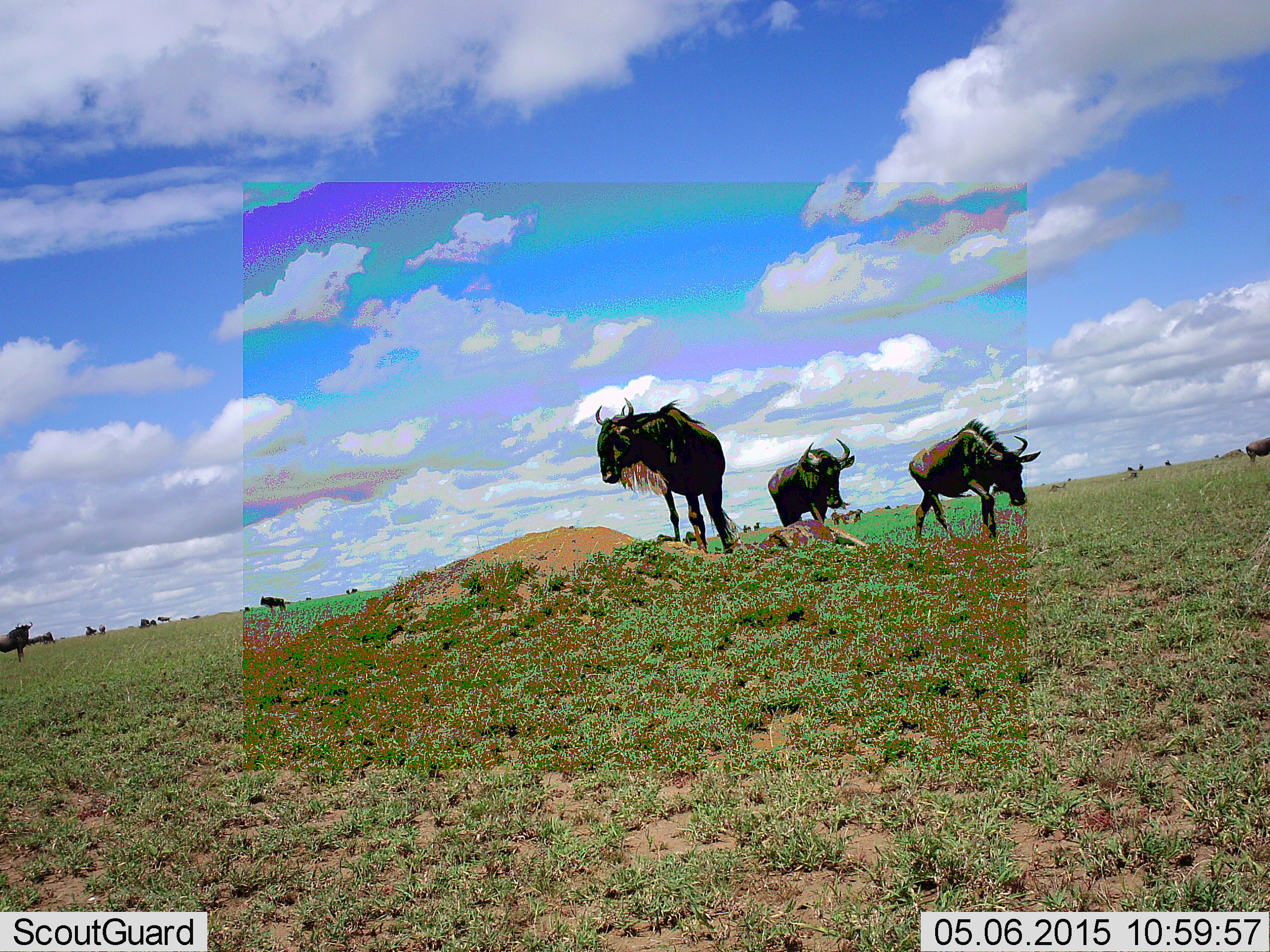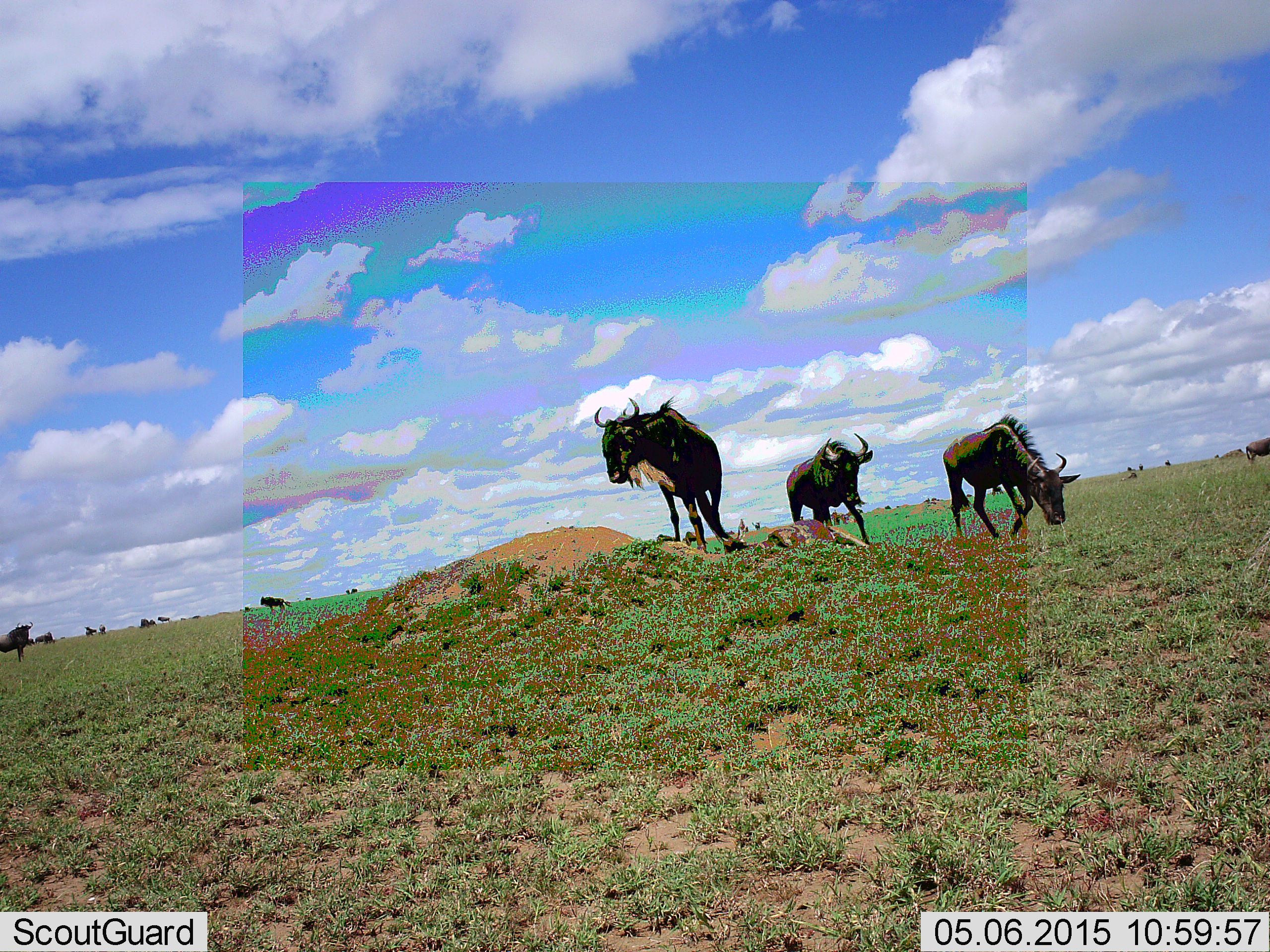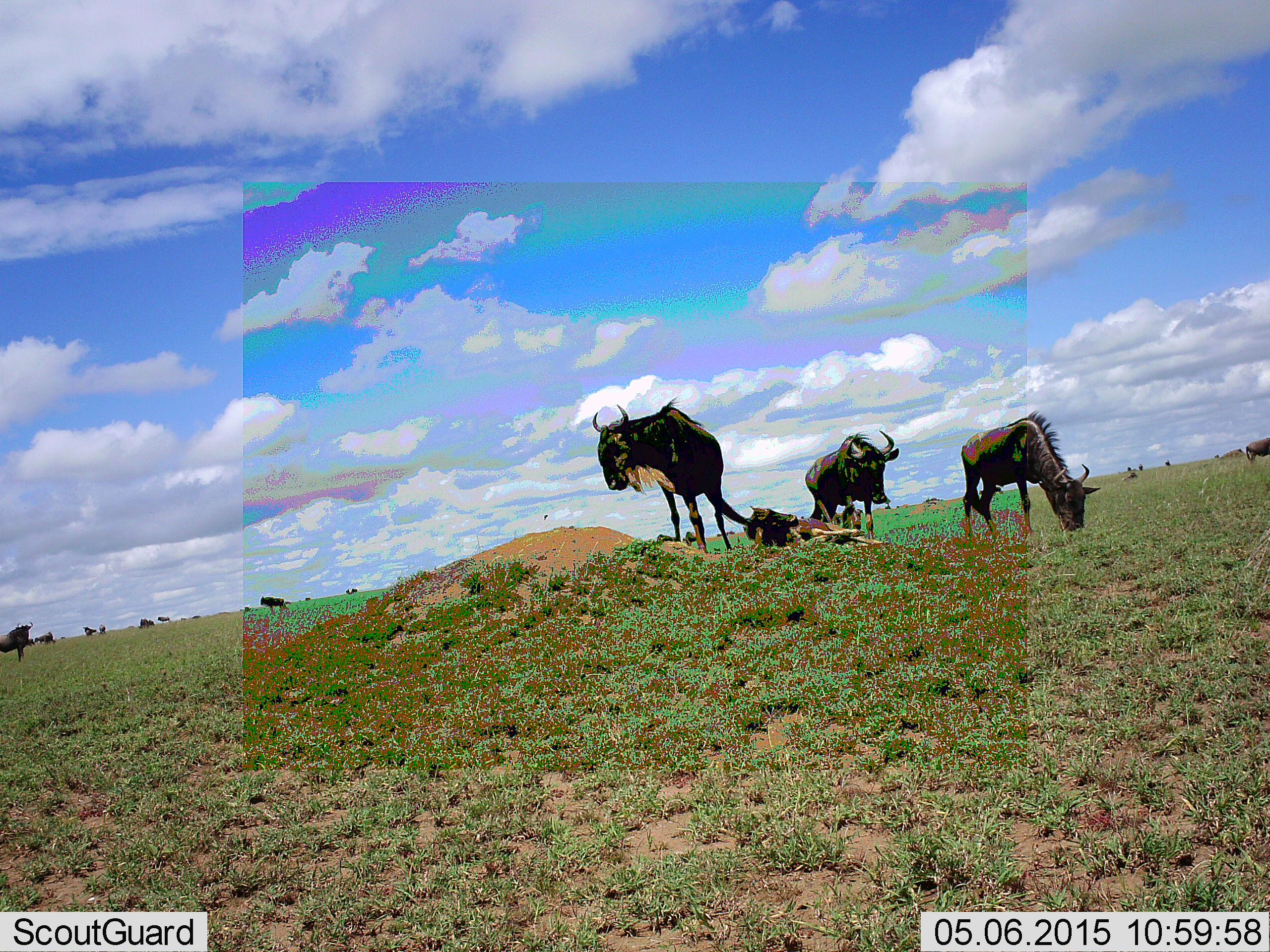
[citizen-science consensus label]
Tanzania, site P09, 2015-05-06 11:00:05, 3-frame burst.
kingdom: Animalia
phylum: Chordata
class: Mammalia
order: Artiodactyla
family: Bovidae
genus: Connochaetes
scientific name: Connochaetes taurinus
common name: blue wildebeest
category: wildebeest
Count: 11-50.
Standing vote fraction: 80%.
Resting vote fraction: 30%.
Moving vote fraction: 70%.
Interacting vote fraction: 0%.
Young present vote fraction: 20%.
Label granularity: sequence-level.